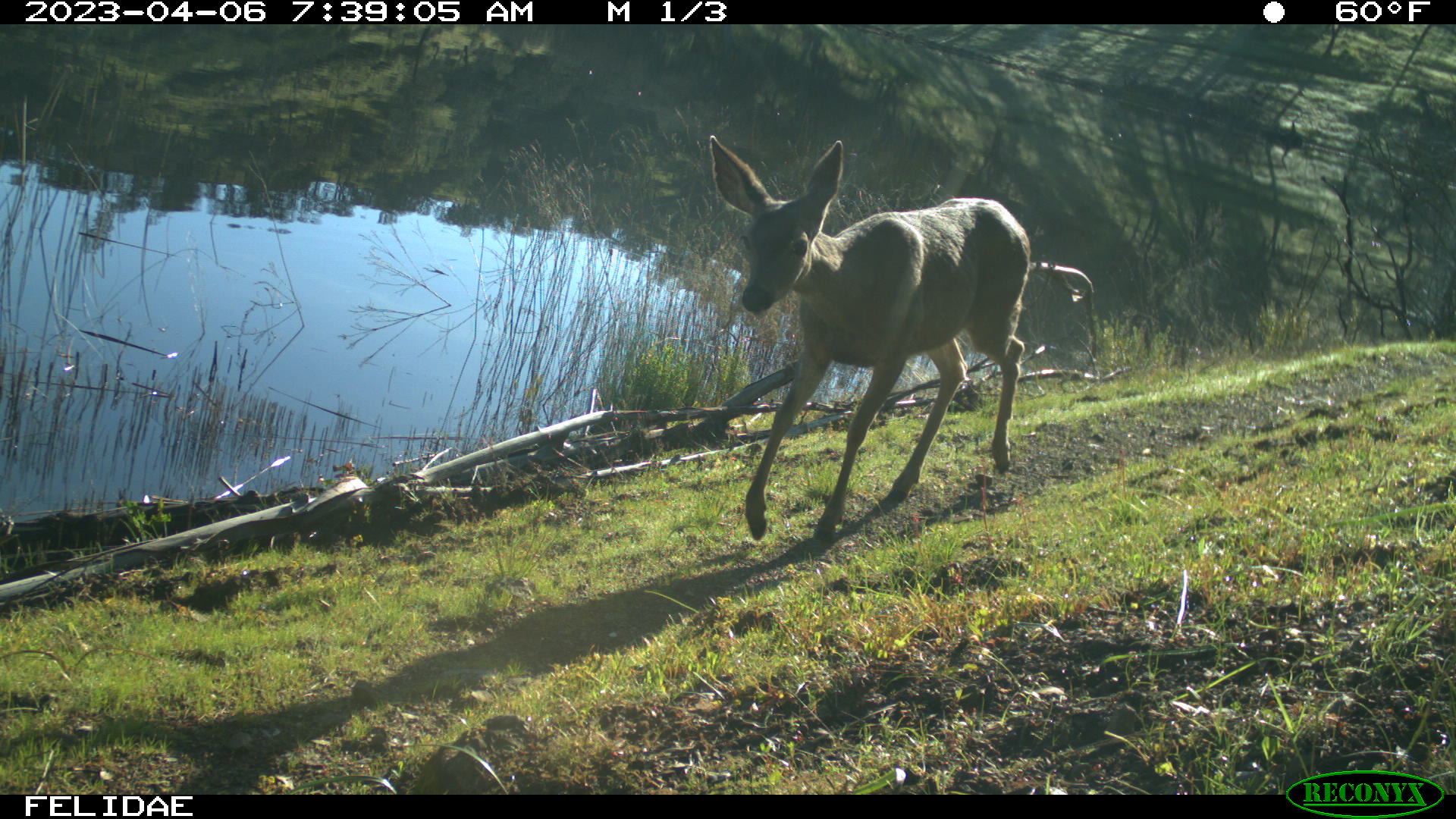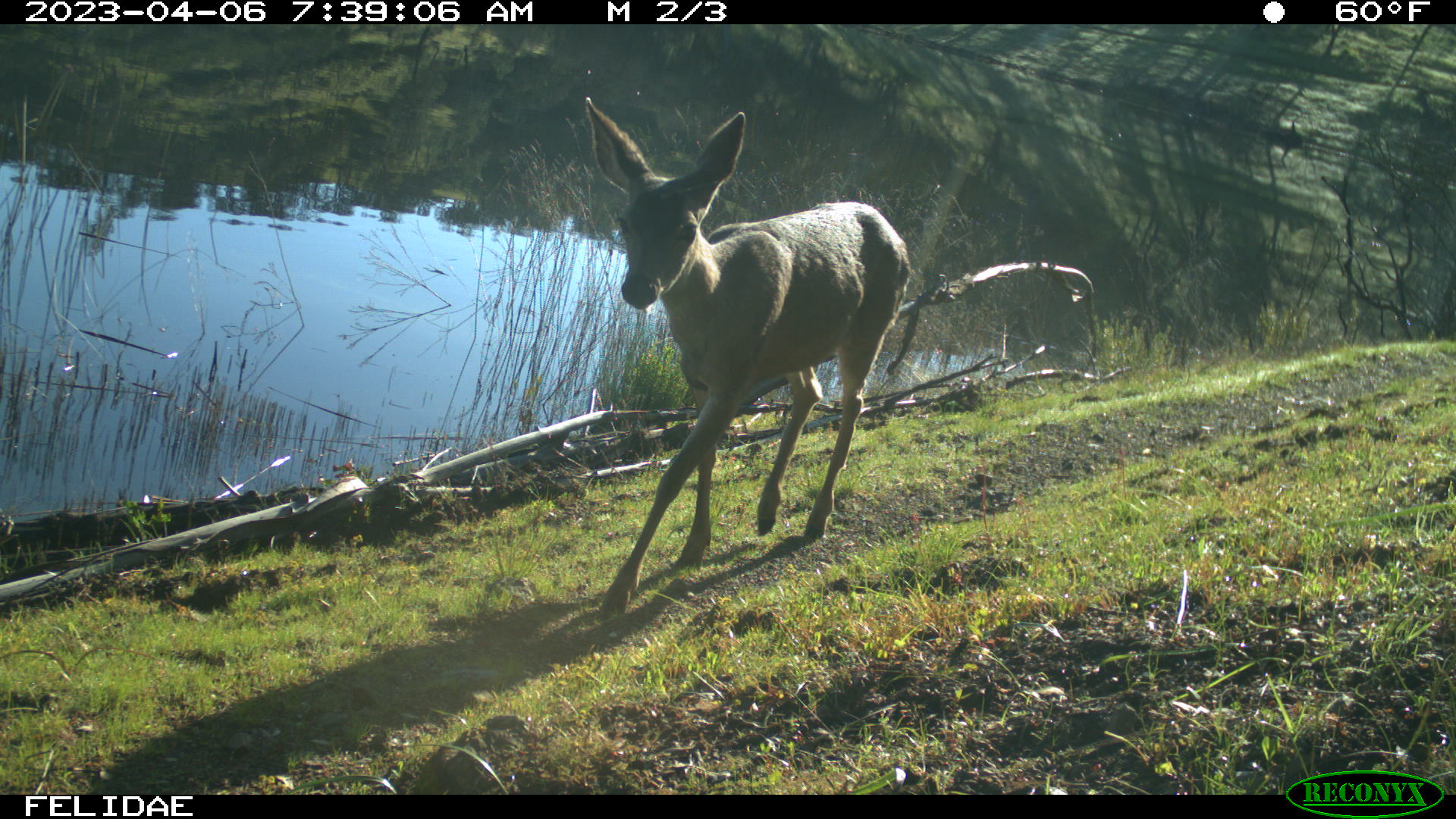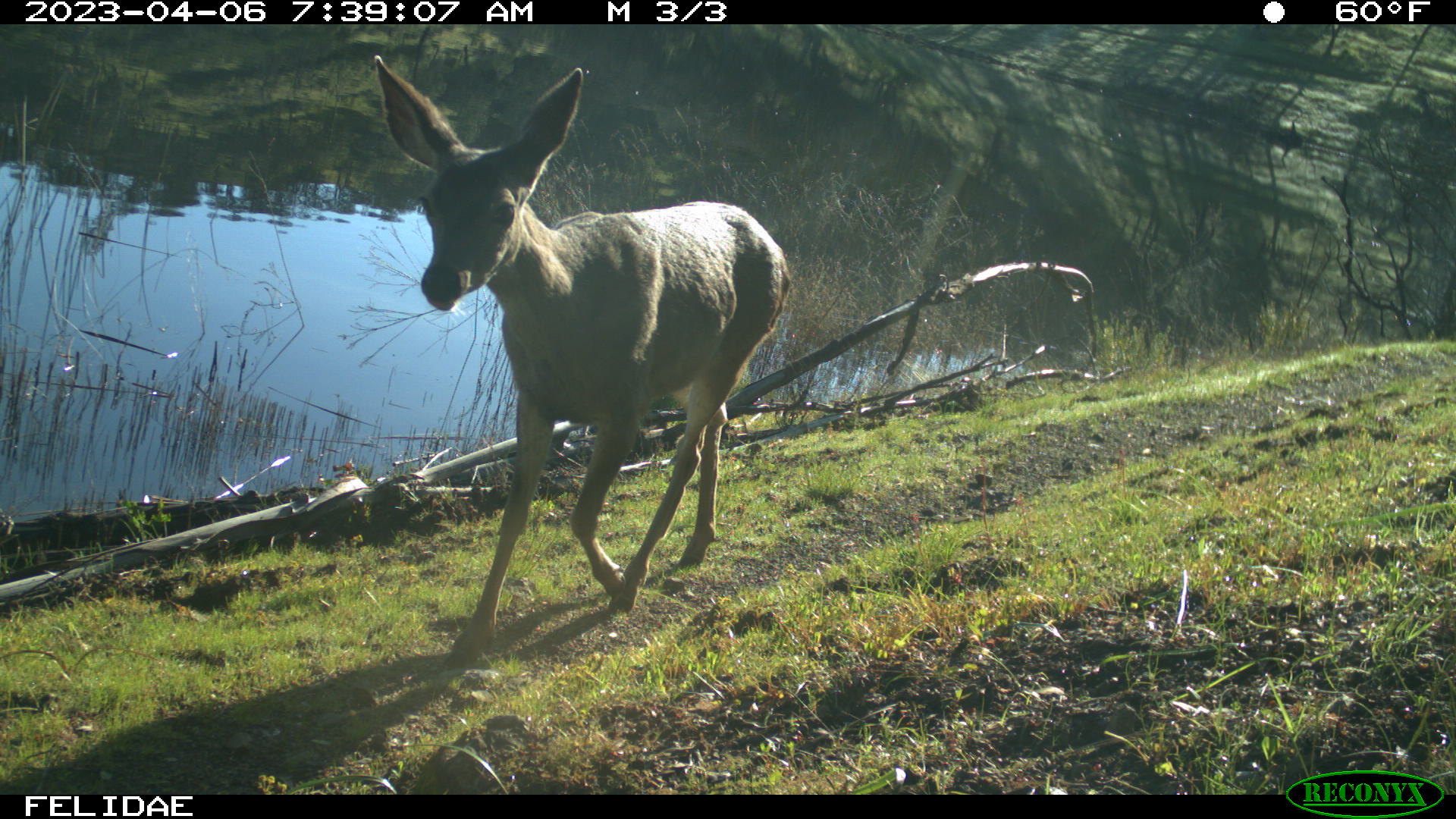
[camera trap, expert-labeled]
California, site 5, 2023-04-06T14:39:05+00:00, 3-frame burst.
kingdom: Animalia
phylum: Chordata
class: Mammalia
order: Artiodactyla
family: Cervidae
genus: Odocoileus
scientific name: Odocoileus hemionus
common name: mule deer